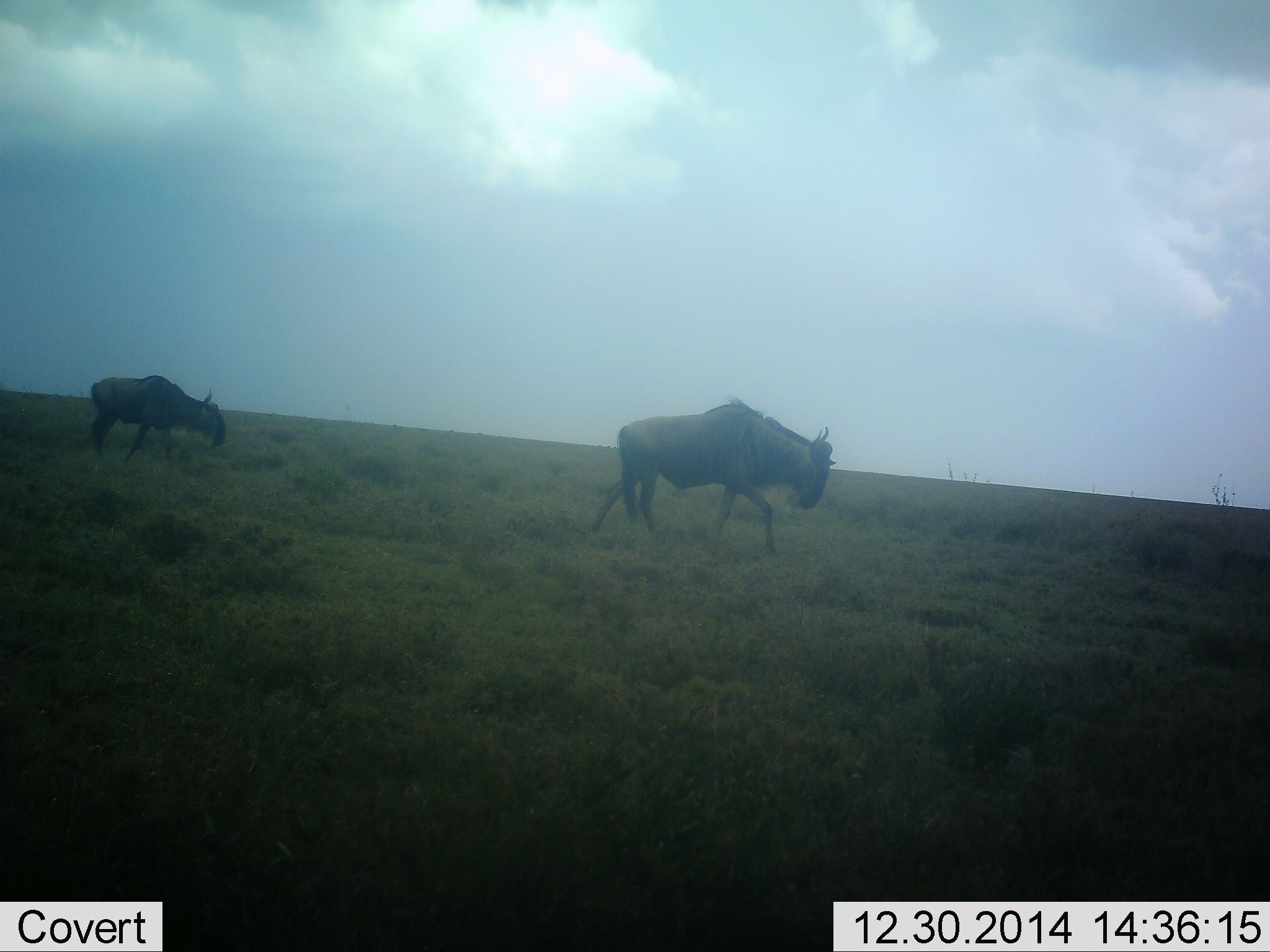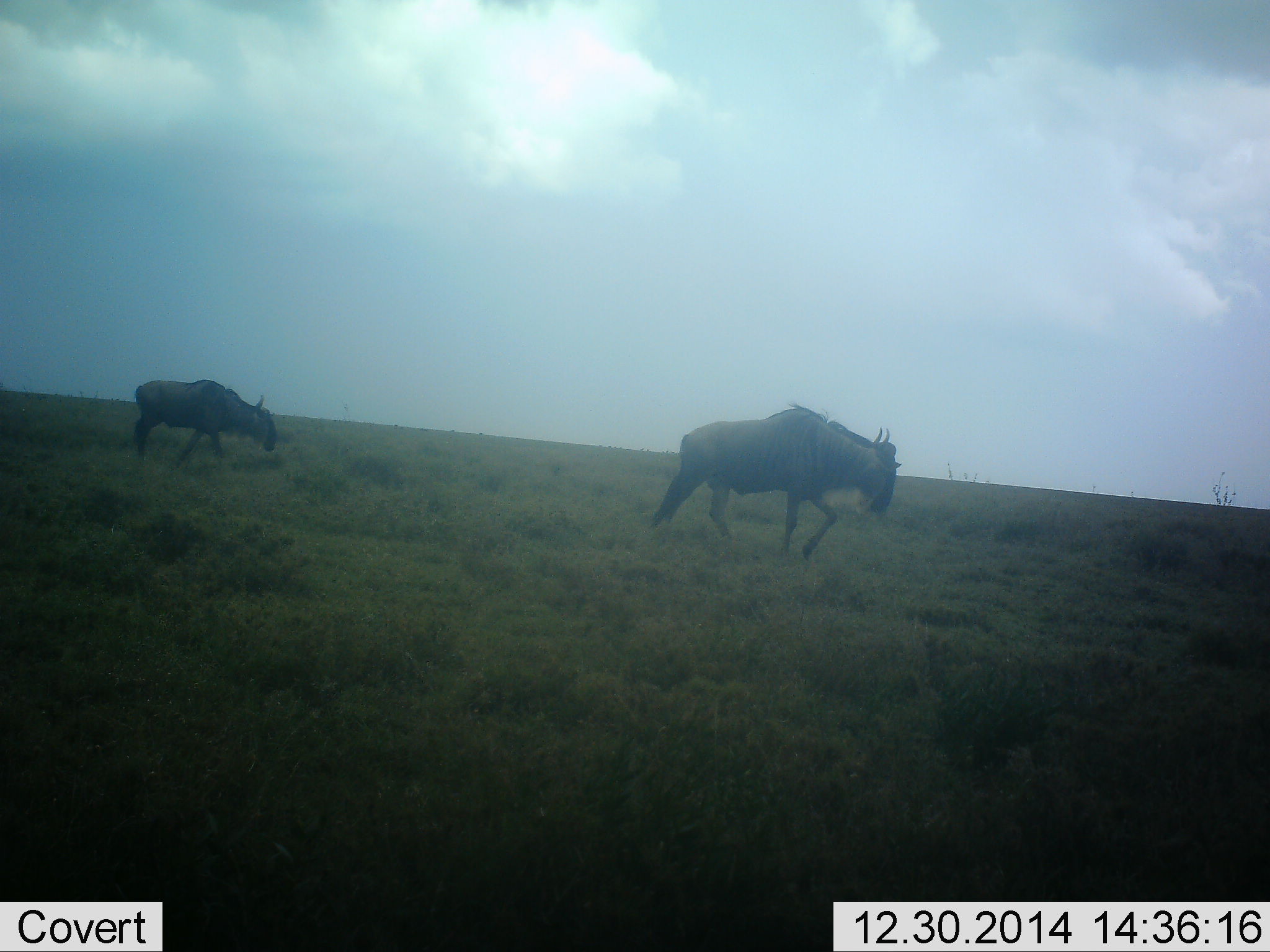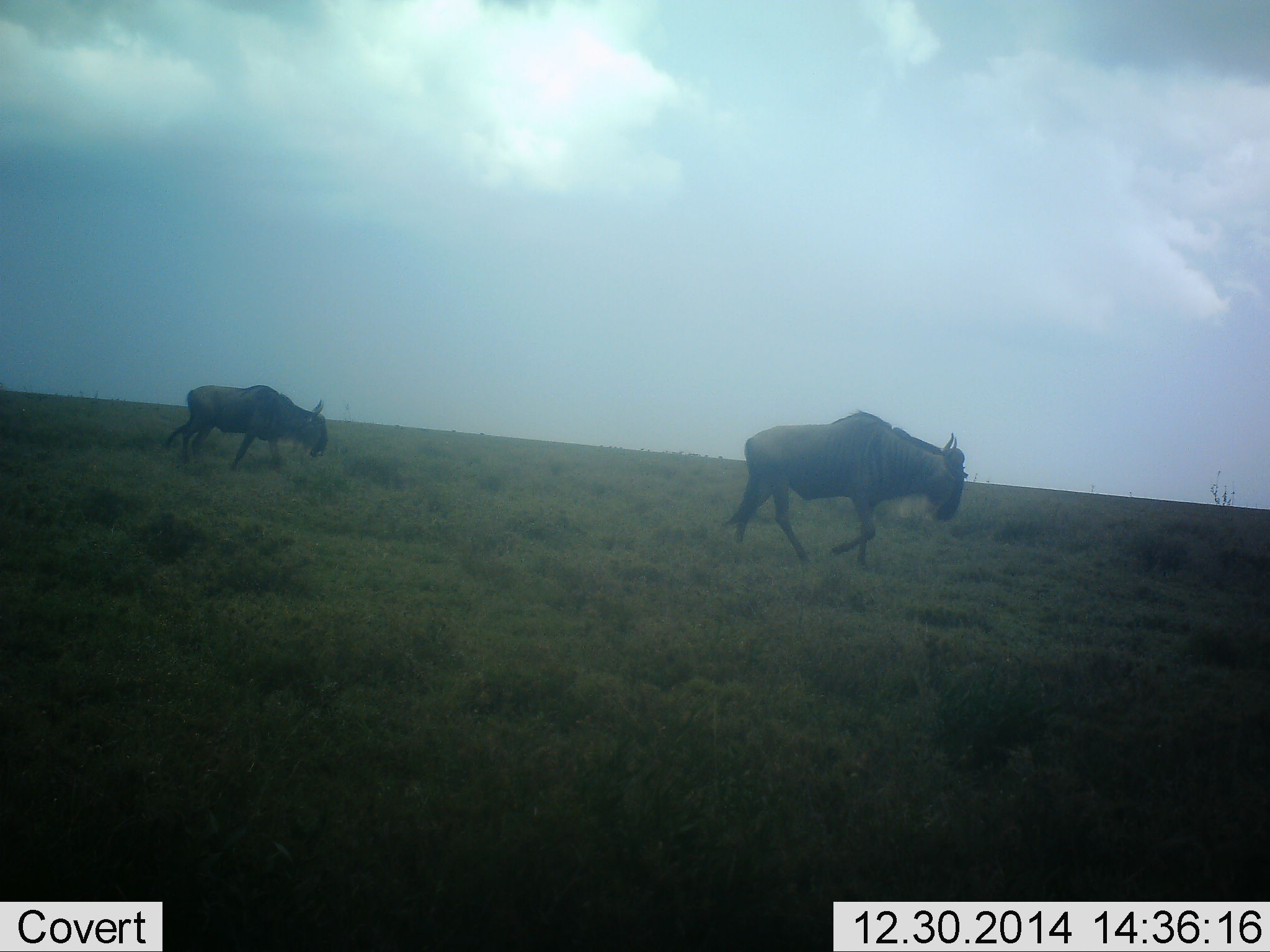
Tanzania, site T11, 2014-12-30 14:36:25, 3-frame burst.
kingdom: Animalia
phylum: Chordata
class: Mammalia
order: Artiodactyla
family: Bovidae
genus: Connochaetes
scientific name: Connochaetes taurinus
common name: blue wildebeest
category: wildebeest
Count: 2.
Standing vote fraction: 0%.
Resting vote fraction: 0%.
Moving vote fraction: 100%.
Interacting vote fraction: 0%.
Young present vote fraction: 0%.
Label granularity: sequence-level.